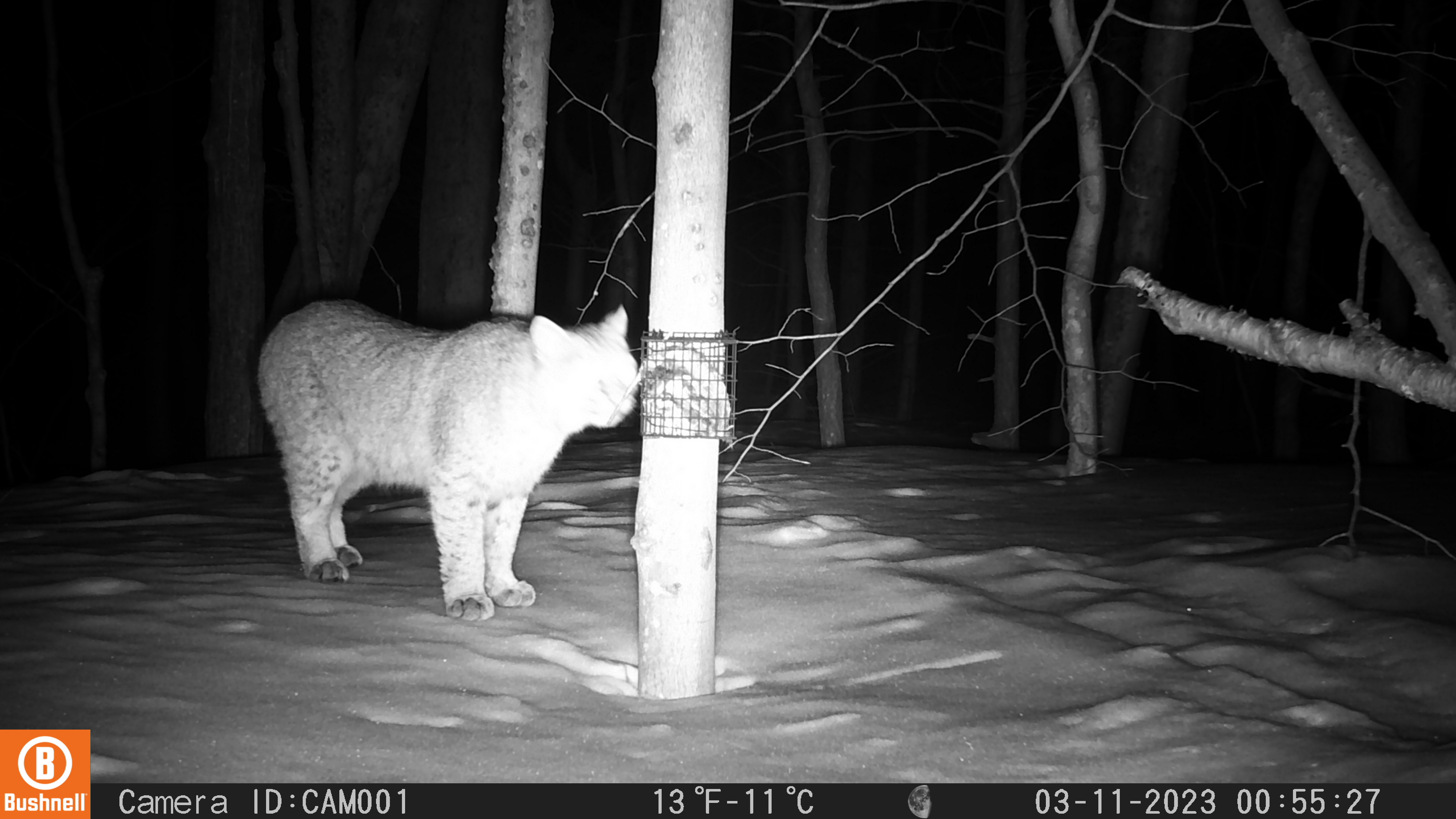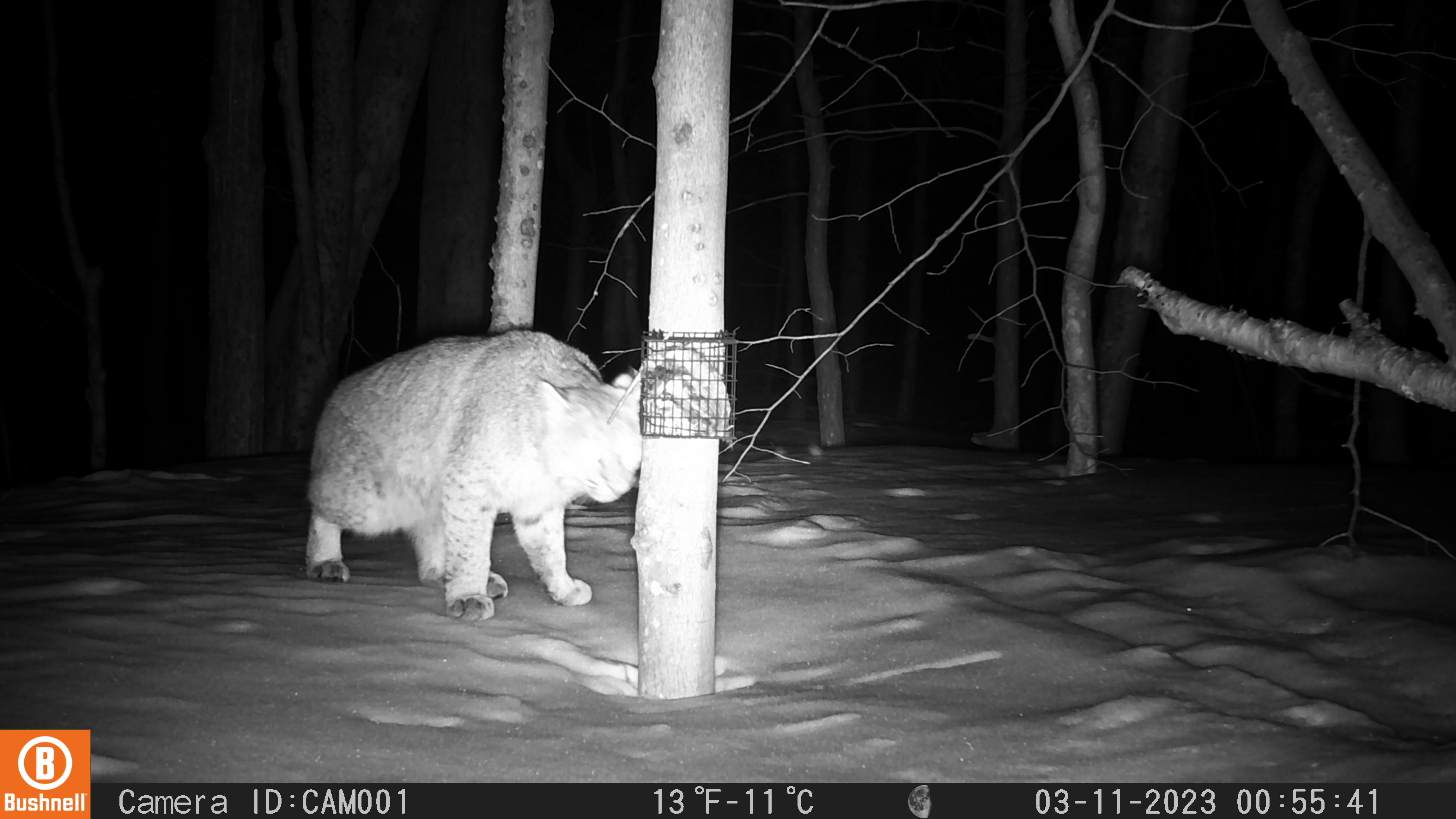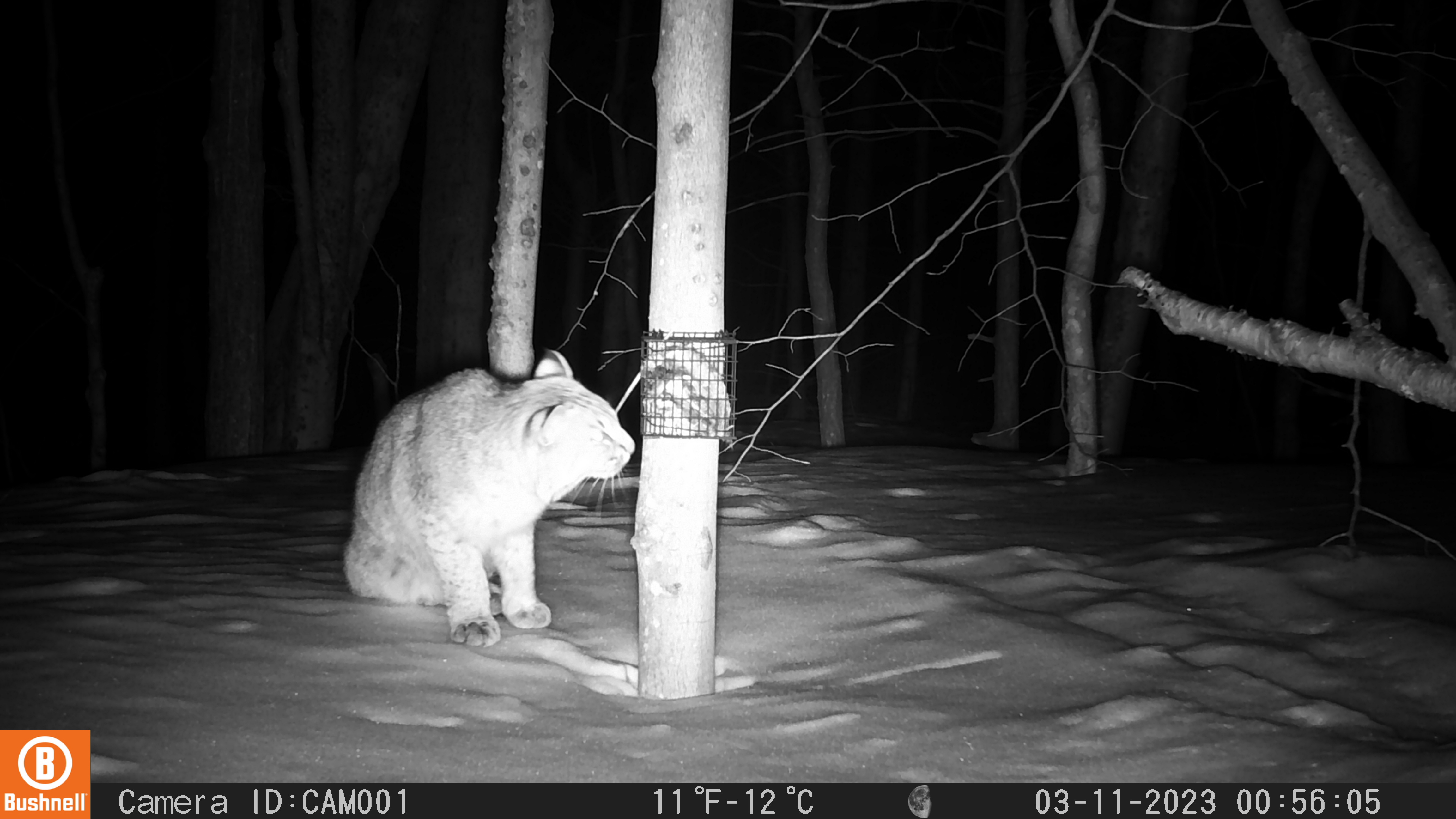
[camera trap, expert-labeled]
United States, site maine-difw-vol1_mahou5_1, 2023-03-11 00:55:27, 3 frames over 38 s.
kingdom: Animalia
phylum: Chordata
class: Mammalia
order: Carnivora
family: Felidae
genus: Lynx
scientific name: Lynx rufus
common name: bobcat